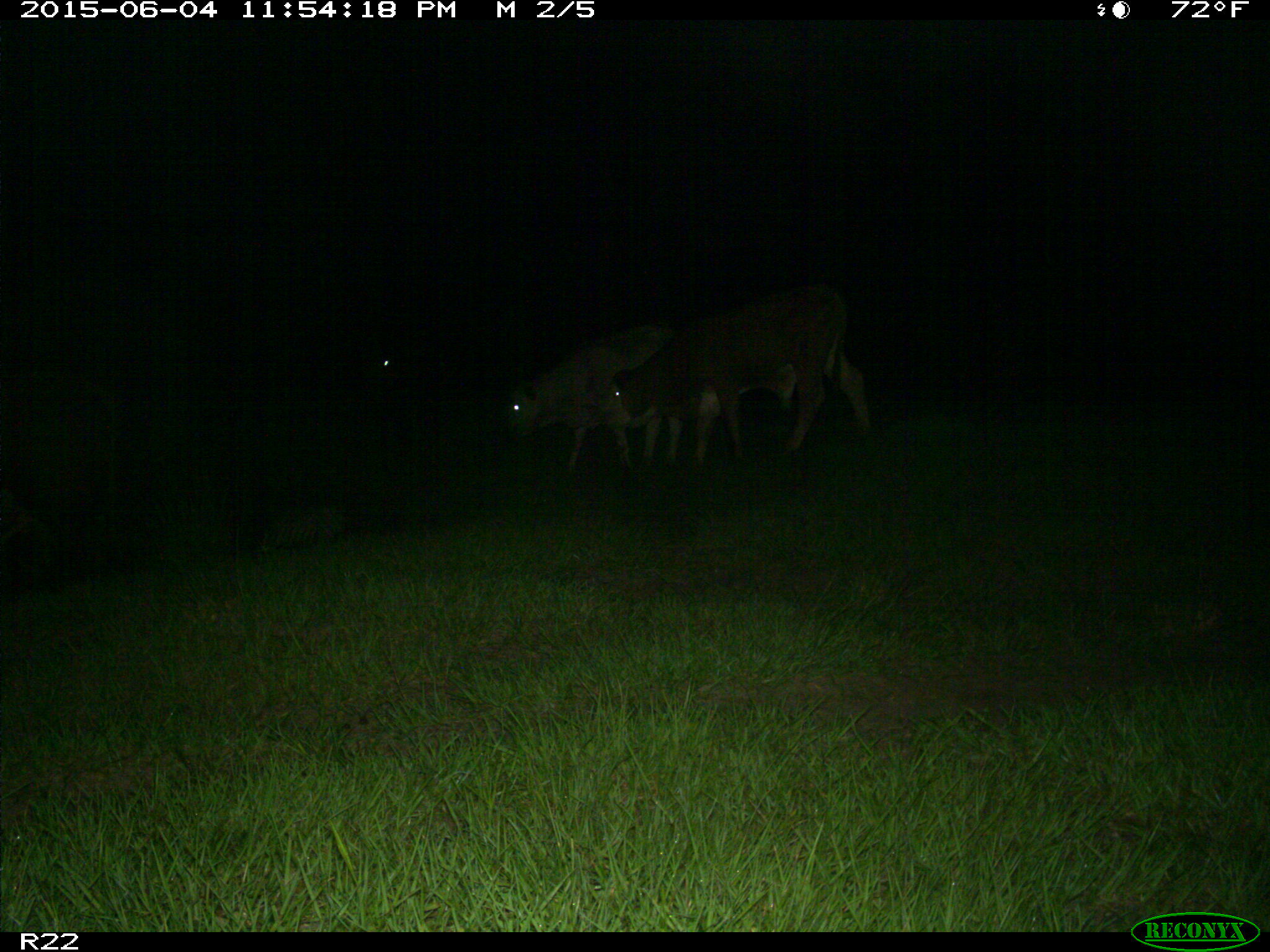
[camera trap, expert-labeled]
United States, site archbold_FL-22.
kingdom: Animalia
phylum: Chordata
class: Mammalia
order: Artiodactyla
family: Bovidae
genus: Bos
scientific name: Bos taurus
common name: domestic cow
Bos taurus (domestic cow).